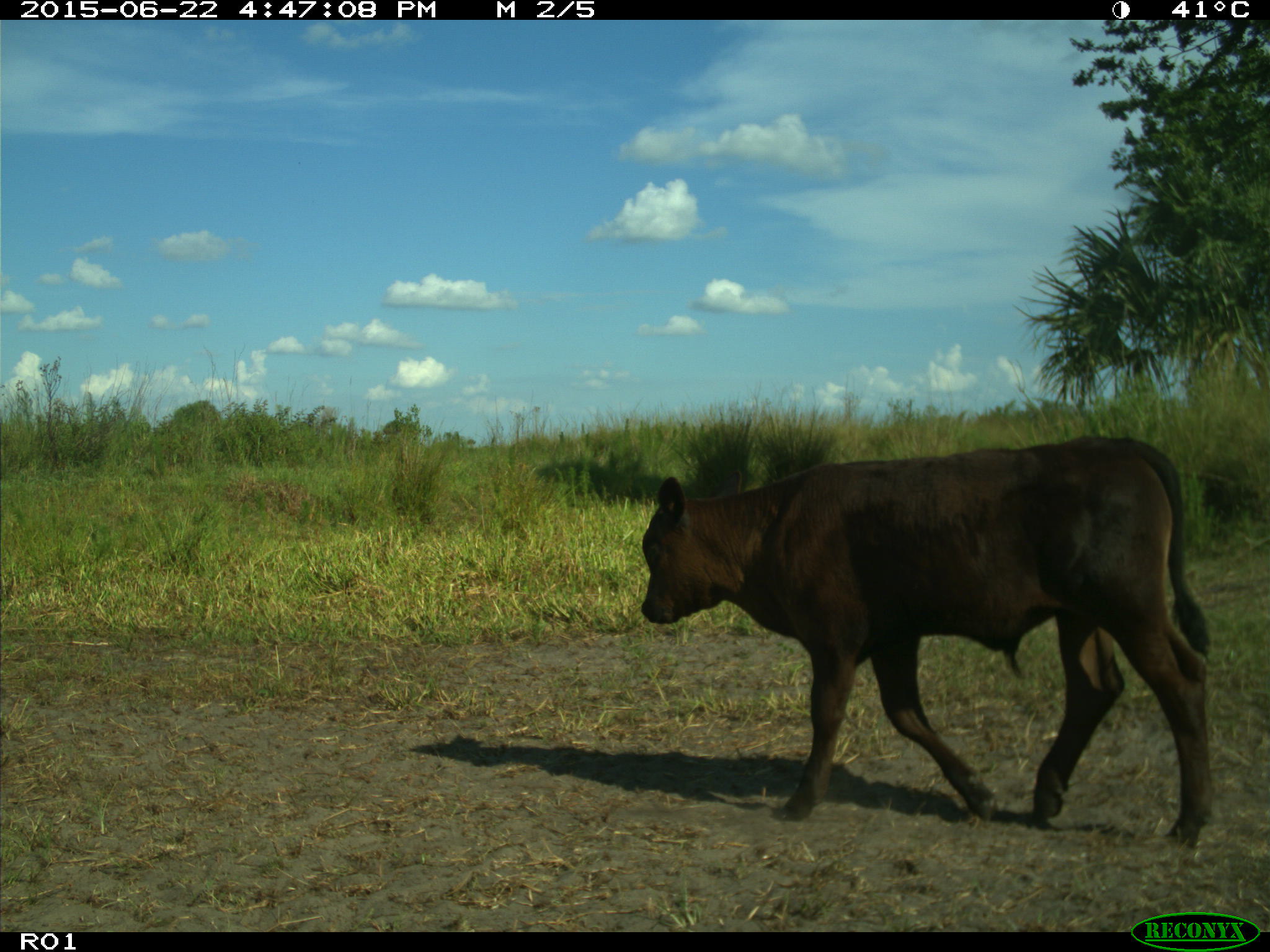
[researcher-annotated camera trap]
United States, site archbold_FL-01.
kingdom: Animalia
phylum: Chordata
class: Mammalia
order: Artiodactyla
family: Bovidae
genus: Bos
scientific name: Bos taurus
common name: domestic cow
Bos taurus (domestic cow).